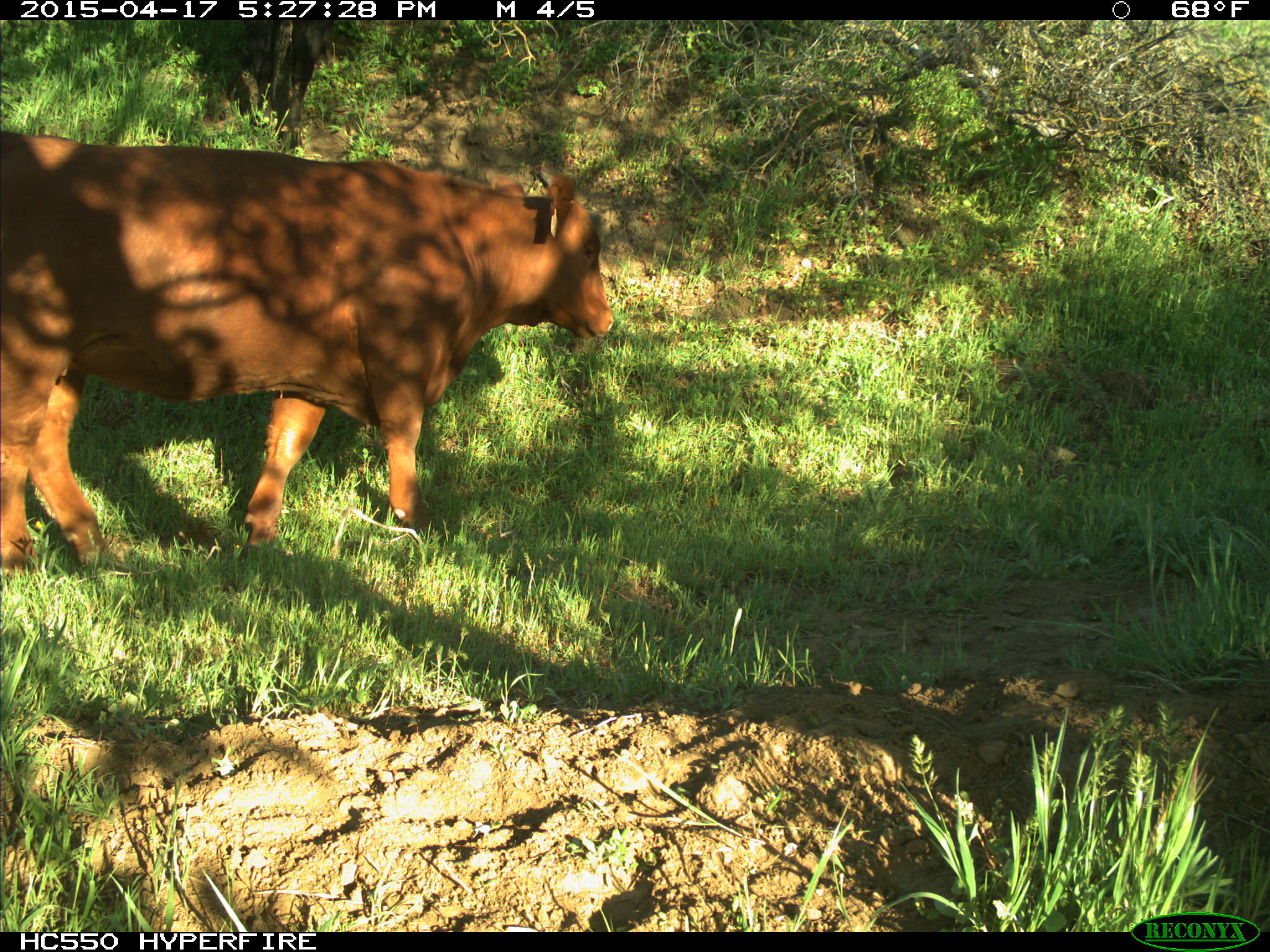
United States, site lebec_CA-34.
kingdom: Animalia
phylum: Chordata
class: Mammalia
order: Artiodactyla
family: Bovidae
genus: Bos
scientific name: Bos taurus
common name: domestic cow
Bos taurus (domestic cow).